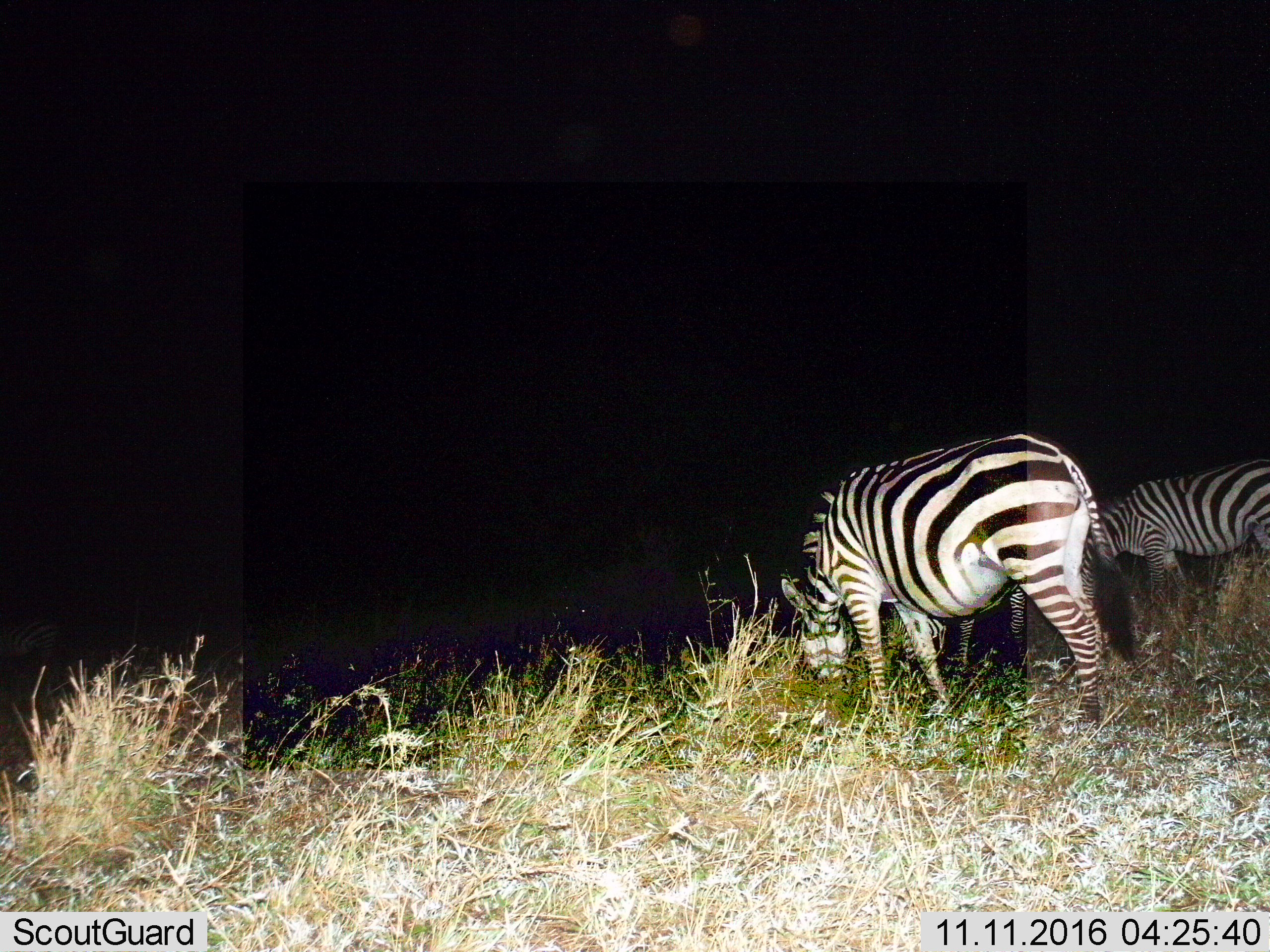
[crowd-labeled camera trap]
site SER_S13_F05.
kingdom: Animalia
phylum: Chordata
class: Mammalia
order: Perissodactyla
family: Equidae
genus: Equus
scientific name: Equus quagga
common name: plains zebra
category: zebraplains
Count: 2.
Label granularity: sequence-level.